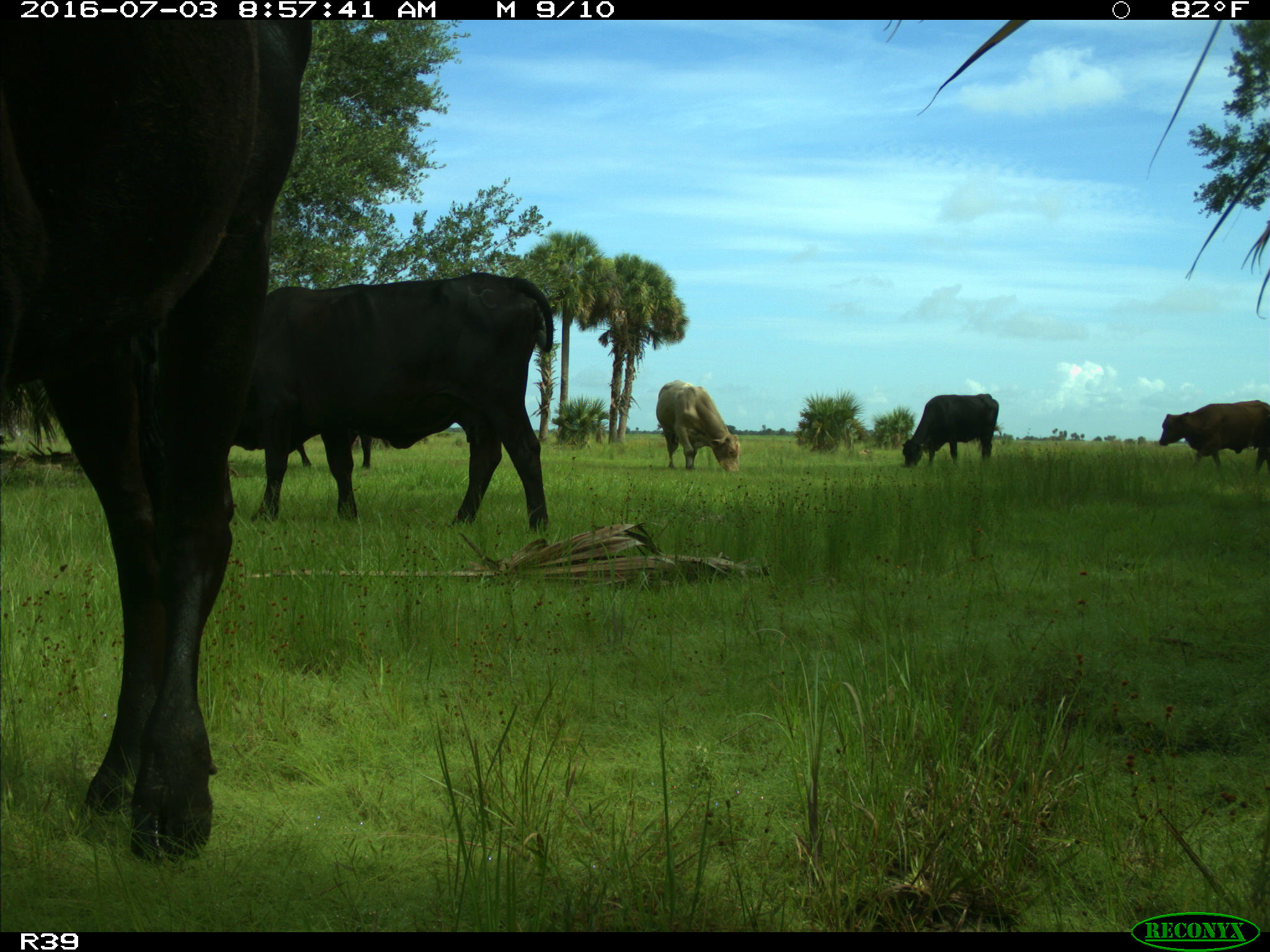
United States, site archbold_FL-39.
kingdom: Animalia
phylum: Chordata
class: Mammalia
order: Artiodactyla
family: Bovidae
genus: Bos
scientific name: Bos taurus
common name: domestic cow